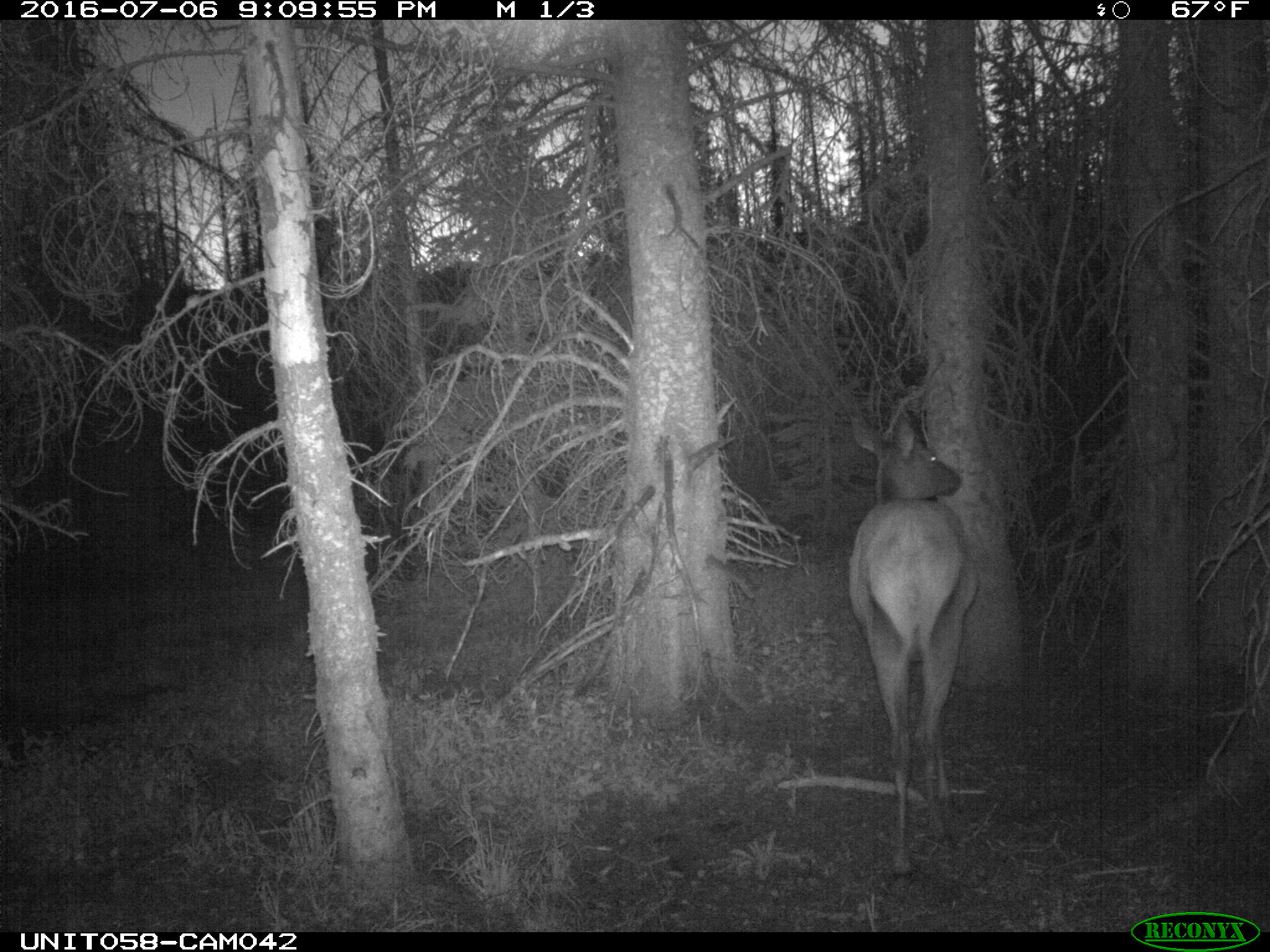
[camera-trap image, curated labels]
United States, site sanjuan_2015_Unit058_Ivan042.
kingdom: Animalia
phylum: Chordata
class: Mammalia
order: Artiodactyla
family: Cervidae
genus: Cervus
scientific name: Cervus elaphus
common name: red deer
Cervus elaphus (red deer).